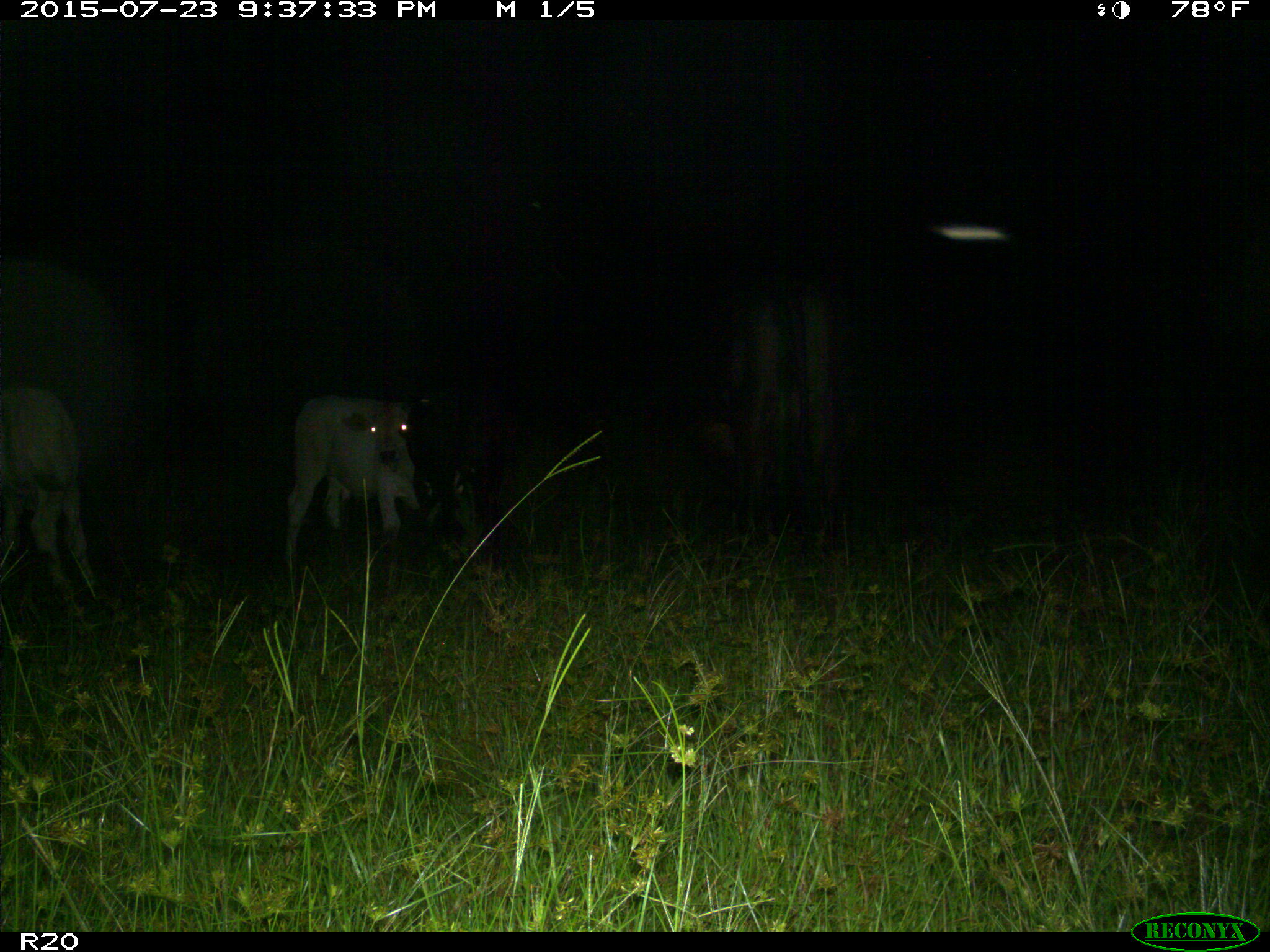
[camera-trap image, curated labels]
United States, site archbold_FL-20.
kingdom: Animalia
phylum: Chordata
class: Mammalia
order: Artiodactyla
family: Bovidae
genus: Bos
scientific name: Bos taurus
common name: domestic cow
Bos taurus (domestic cow).